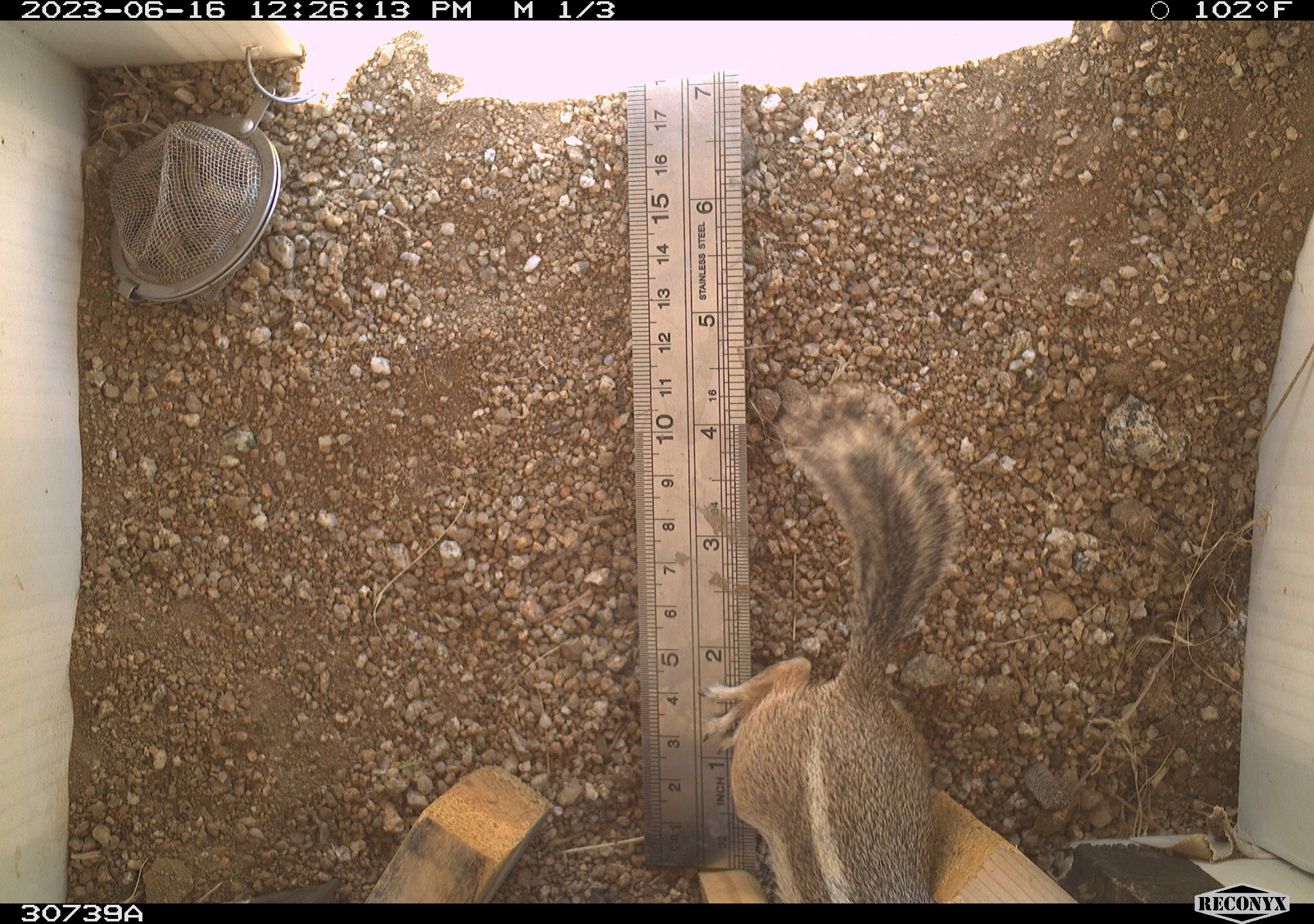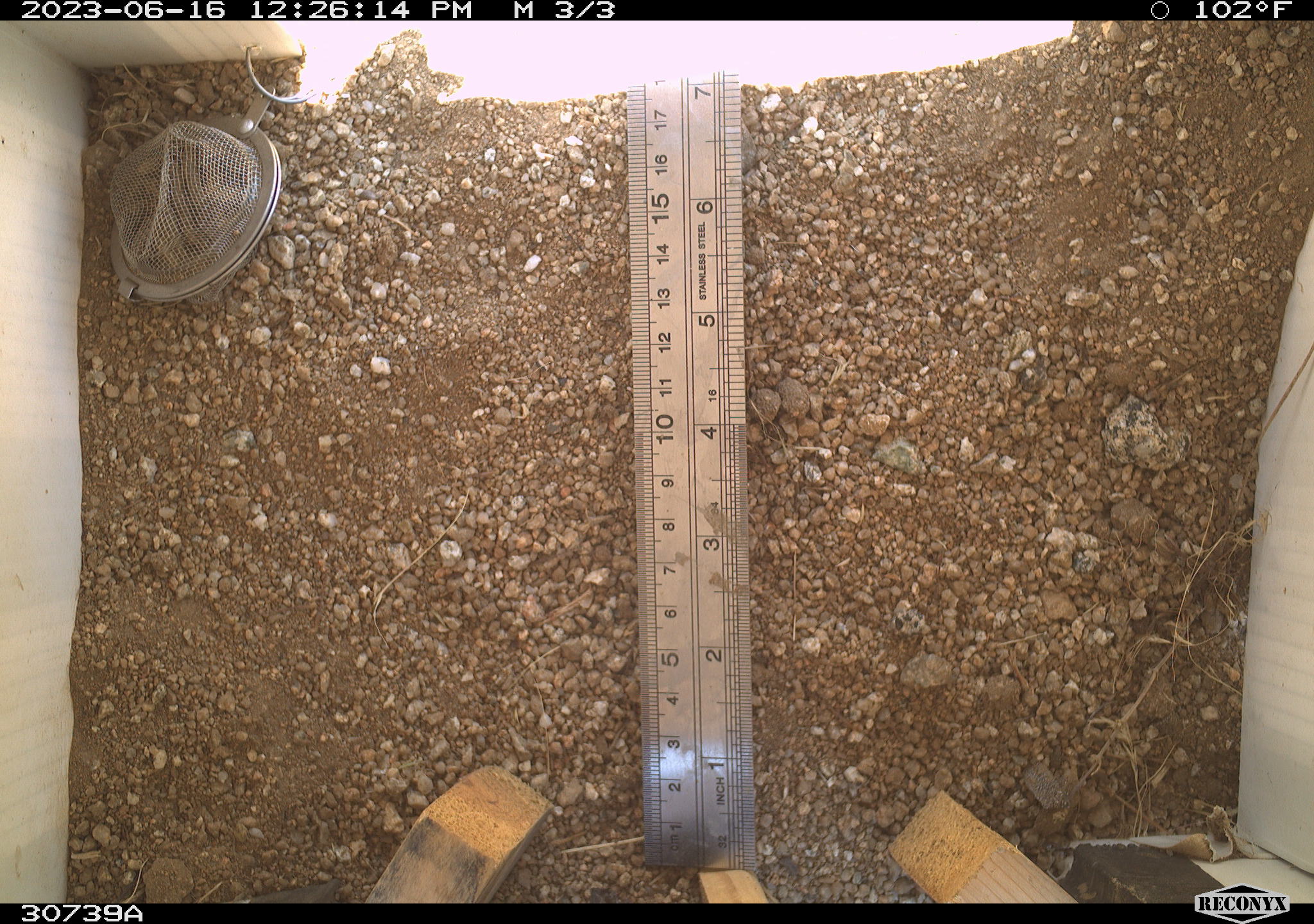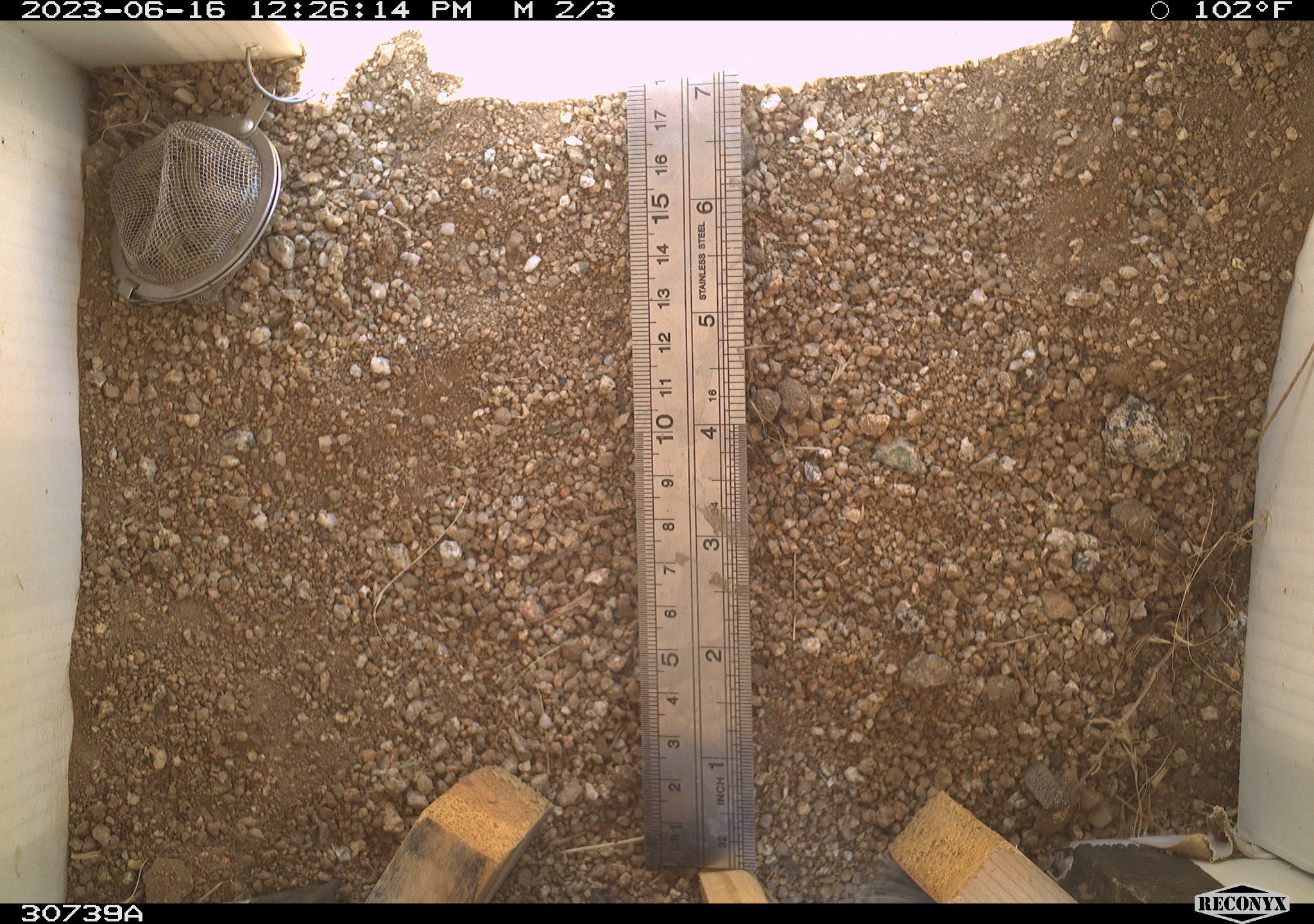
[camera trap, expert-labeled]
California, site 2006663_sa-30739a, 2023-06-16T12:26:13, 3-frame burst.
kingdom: Animalia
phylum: Chordata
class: Mammalia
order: Rodentia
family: Sciuridae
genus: Ammospermophilus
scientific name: Ammospermophilus leucurus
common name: white-tailed antelope squirrel